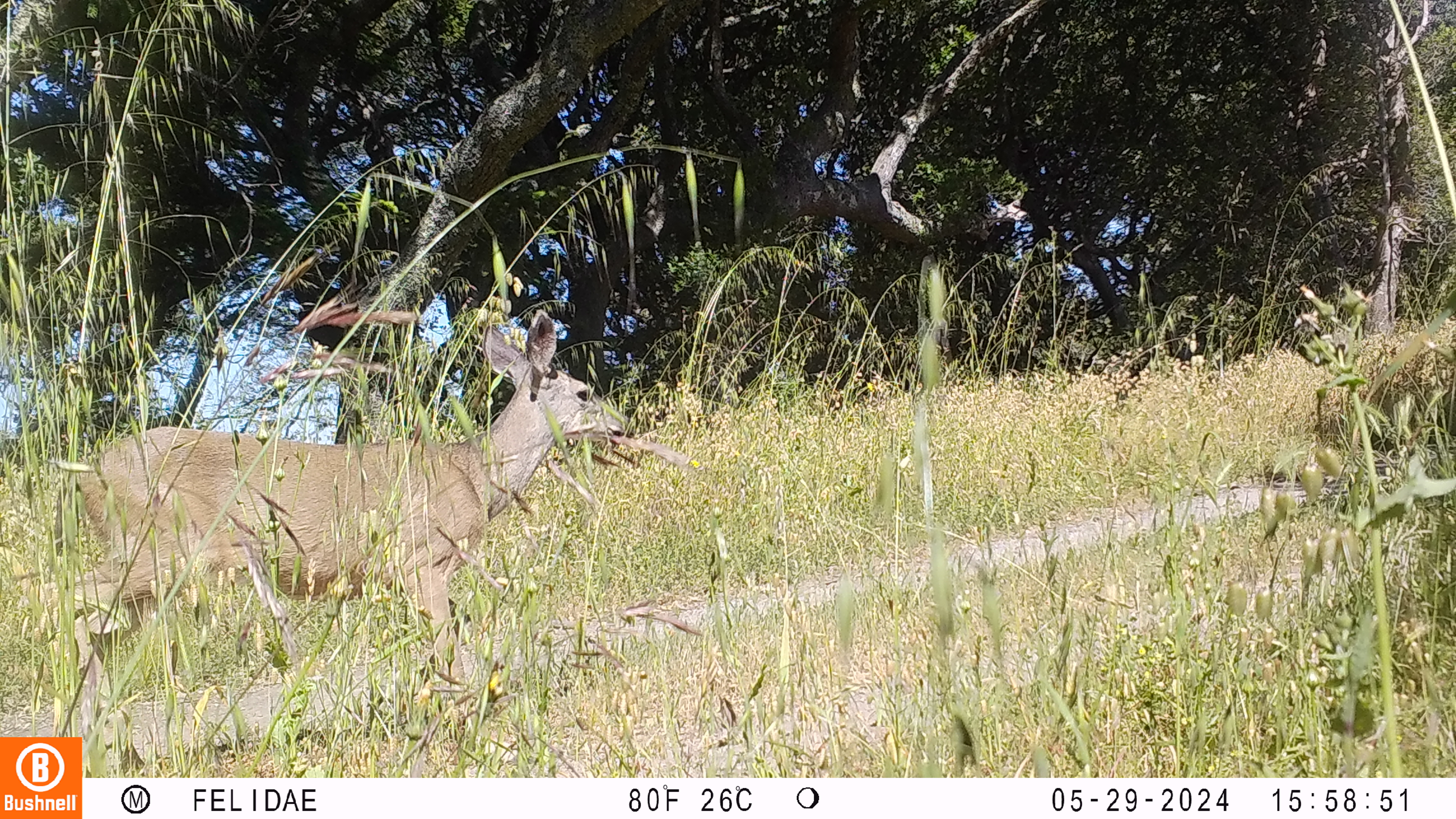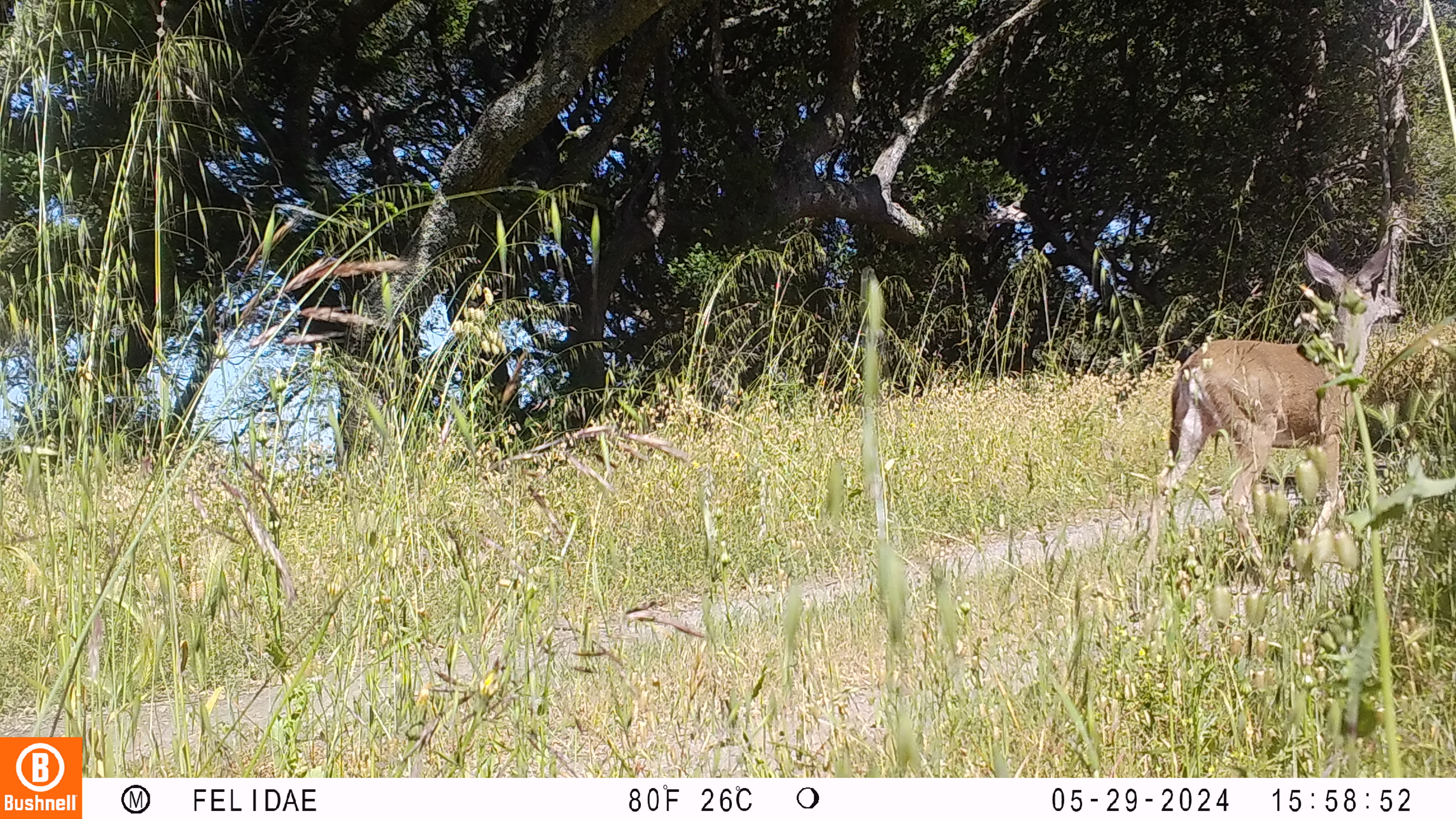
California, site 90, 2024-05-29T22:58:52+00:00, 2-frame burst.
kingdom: Animalia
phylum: Chordata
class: Mammalia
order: Artiodactyla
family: Cervidae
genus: Odocoileus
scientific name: Odocoileus hemionus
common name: mule deer